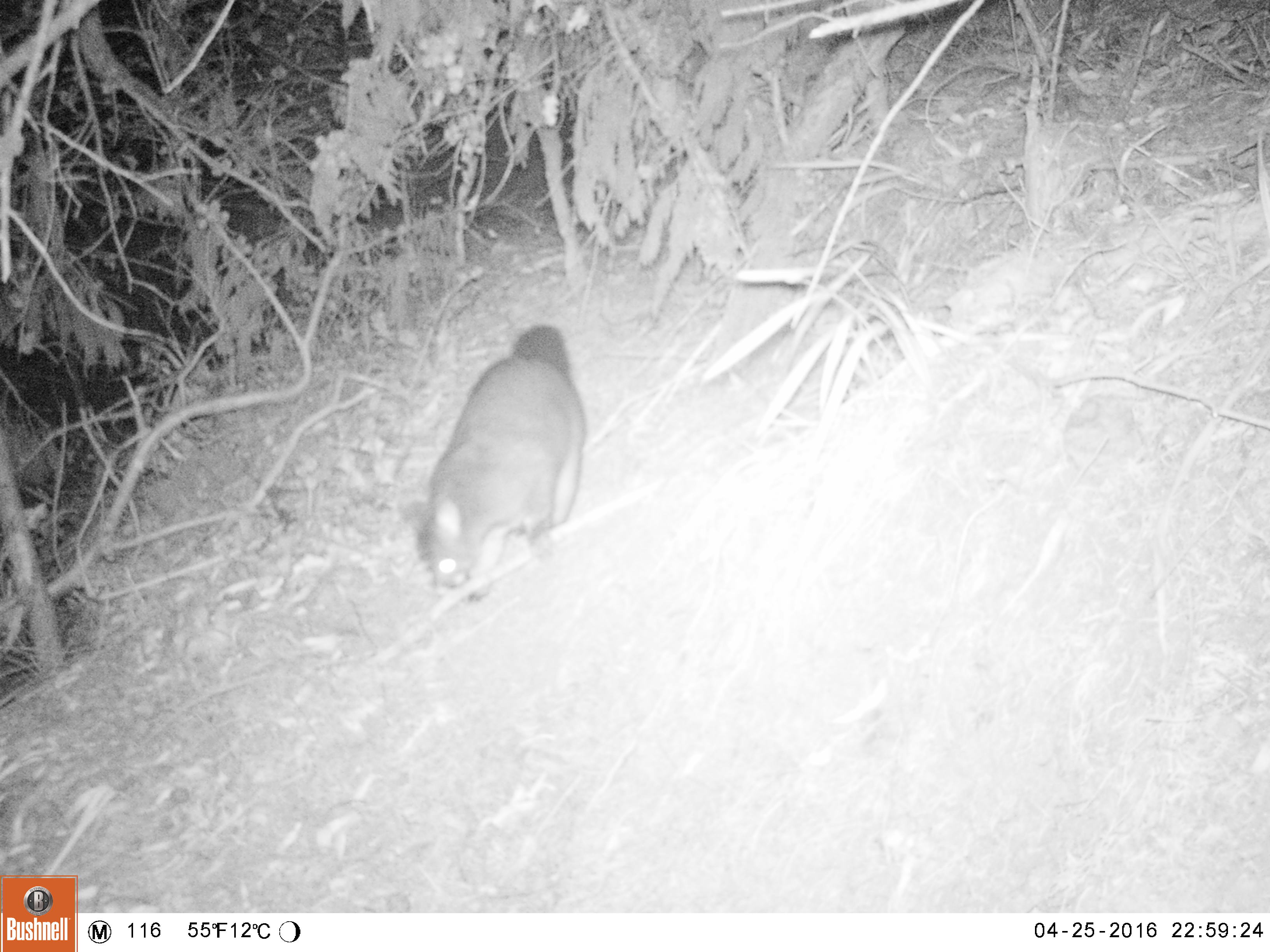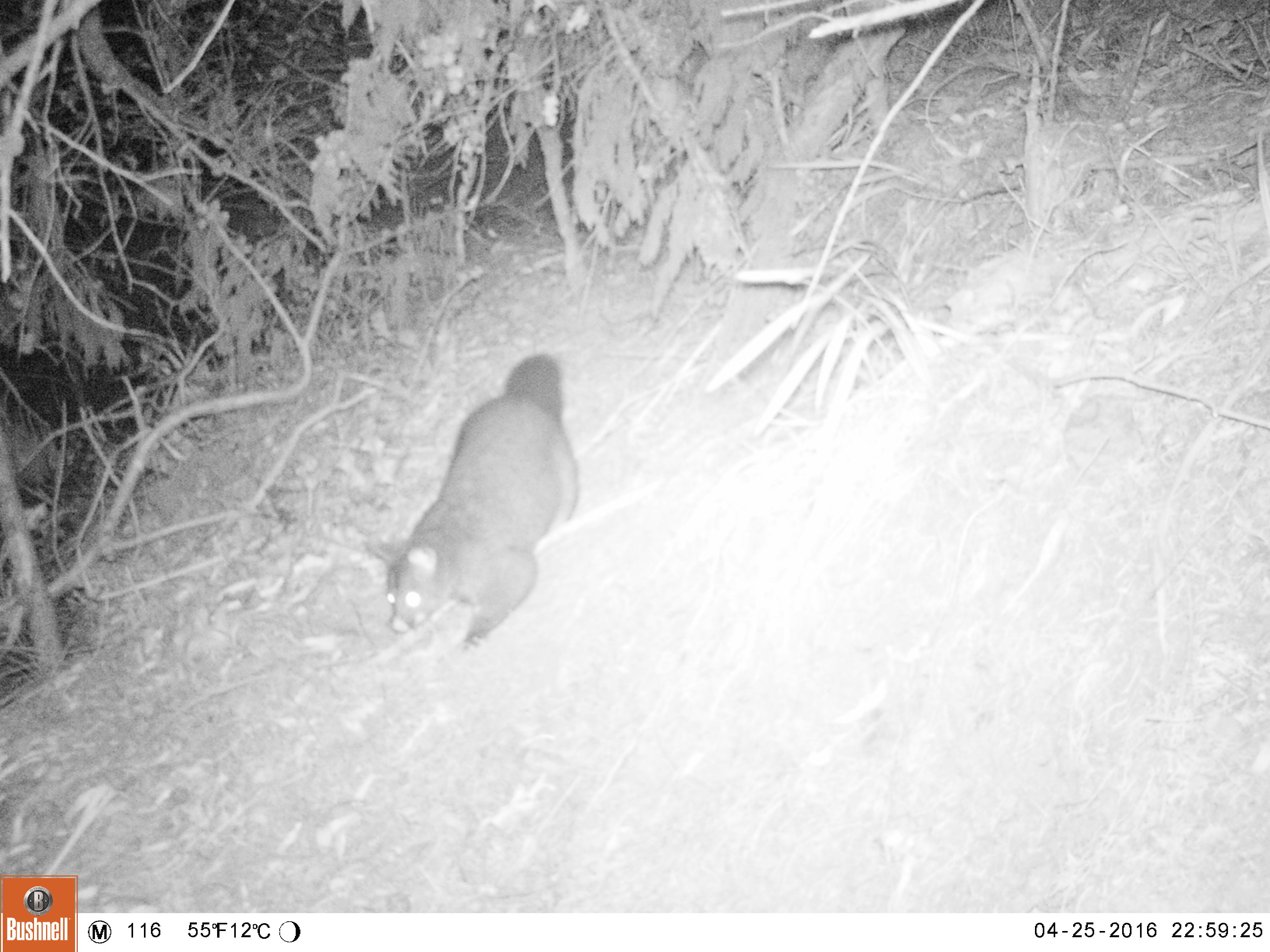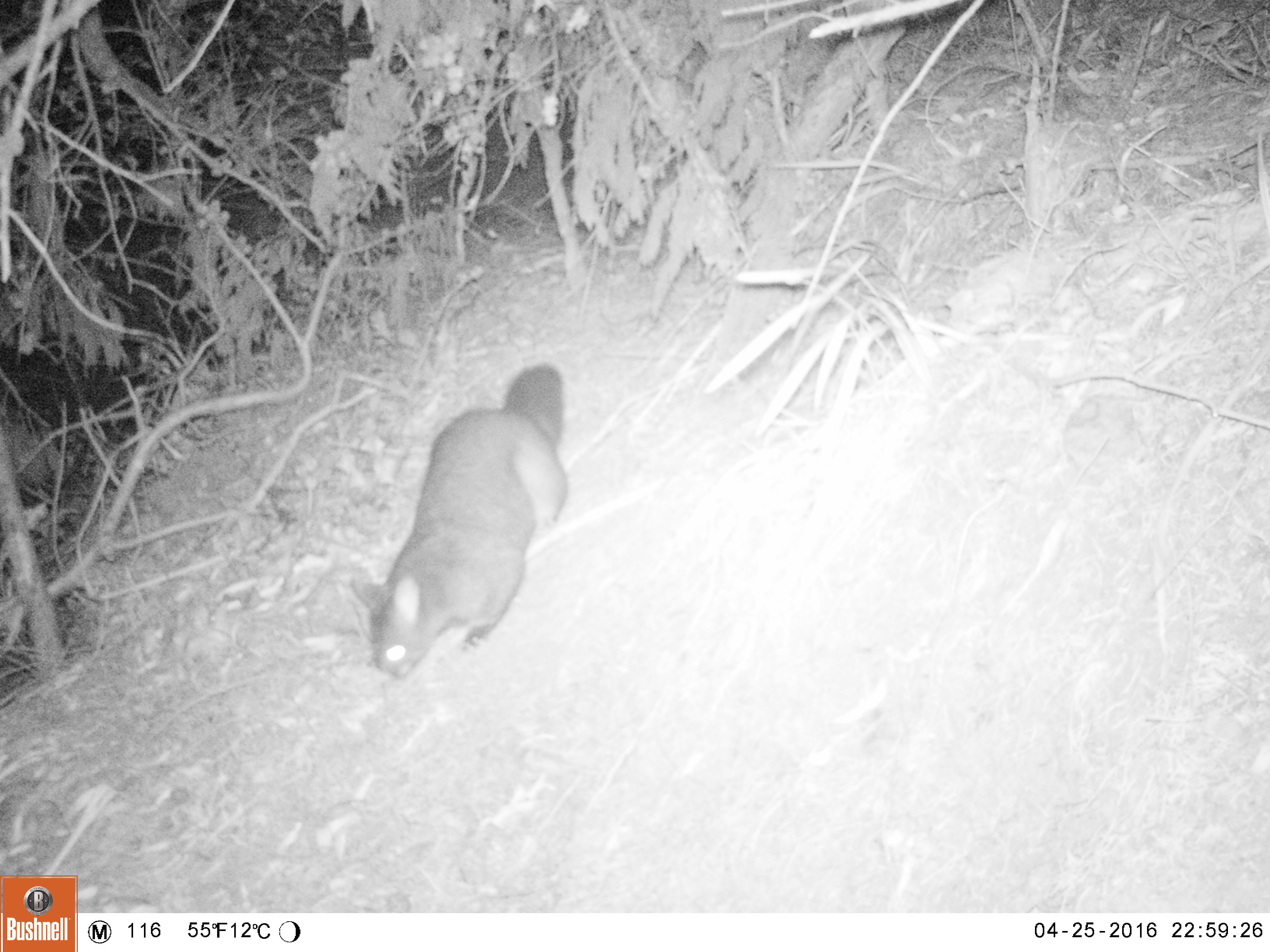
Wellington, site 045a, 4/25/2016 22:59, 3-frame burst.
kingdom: Animalia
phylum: Chordata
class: Mammalia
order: Didelphimorphia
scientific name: Didelphimorphia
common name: possum